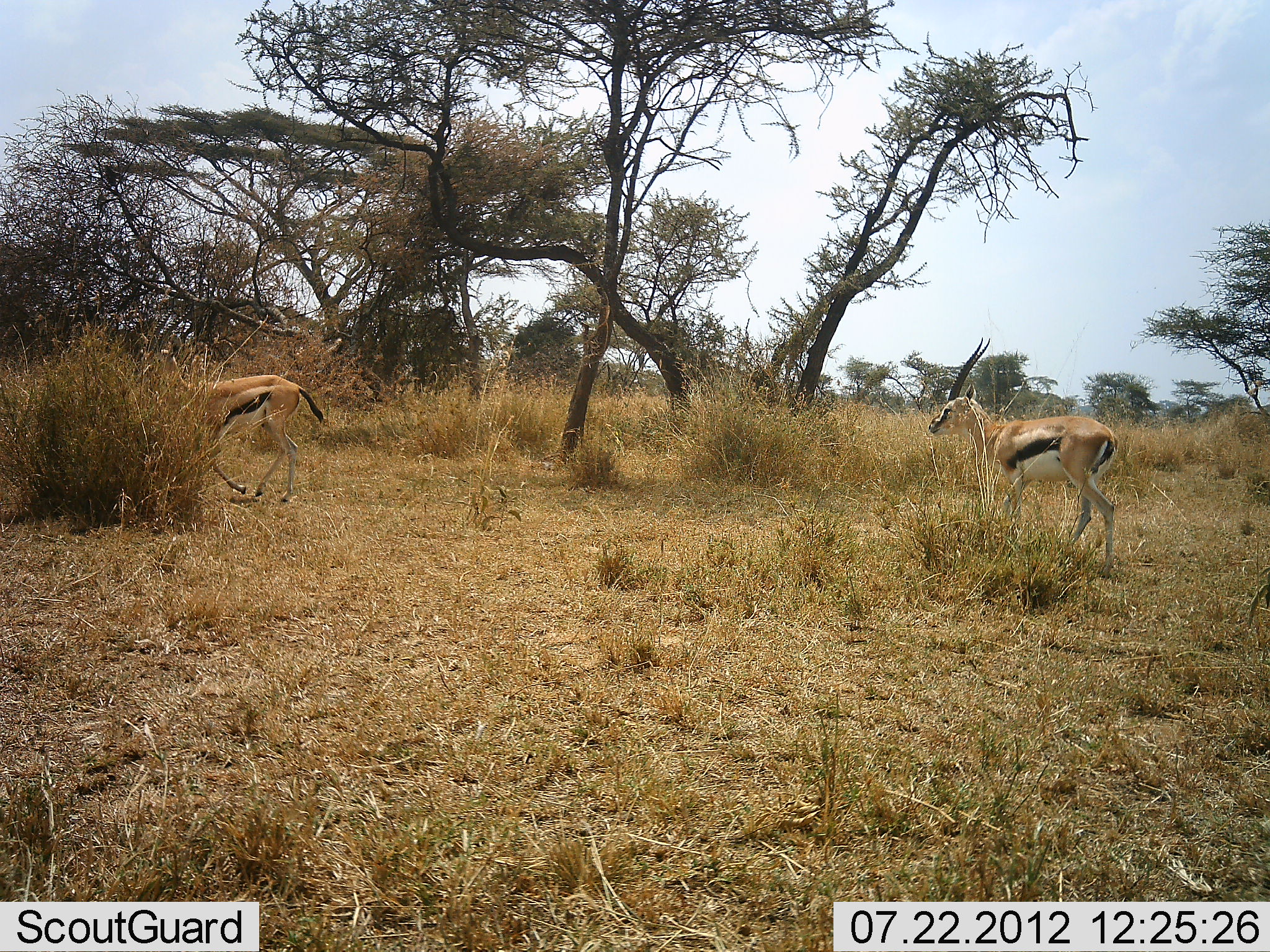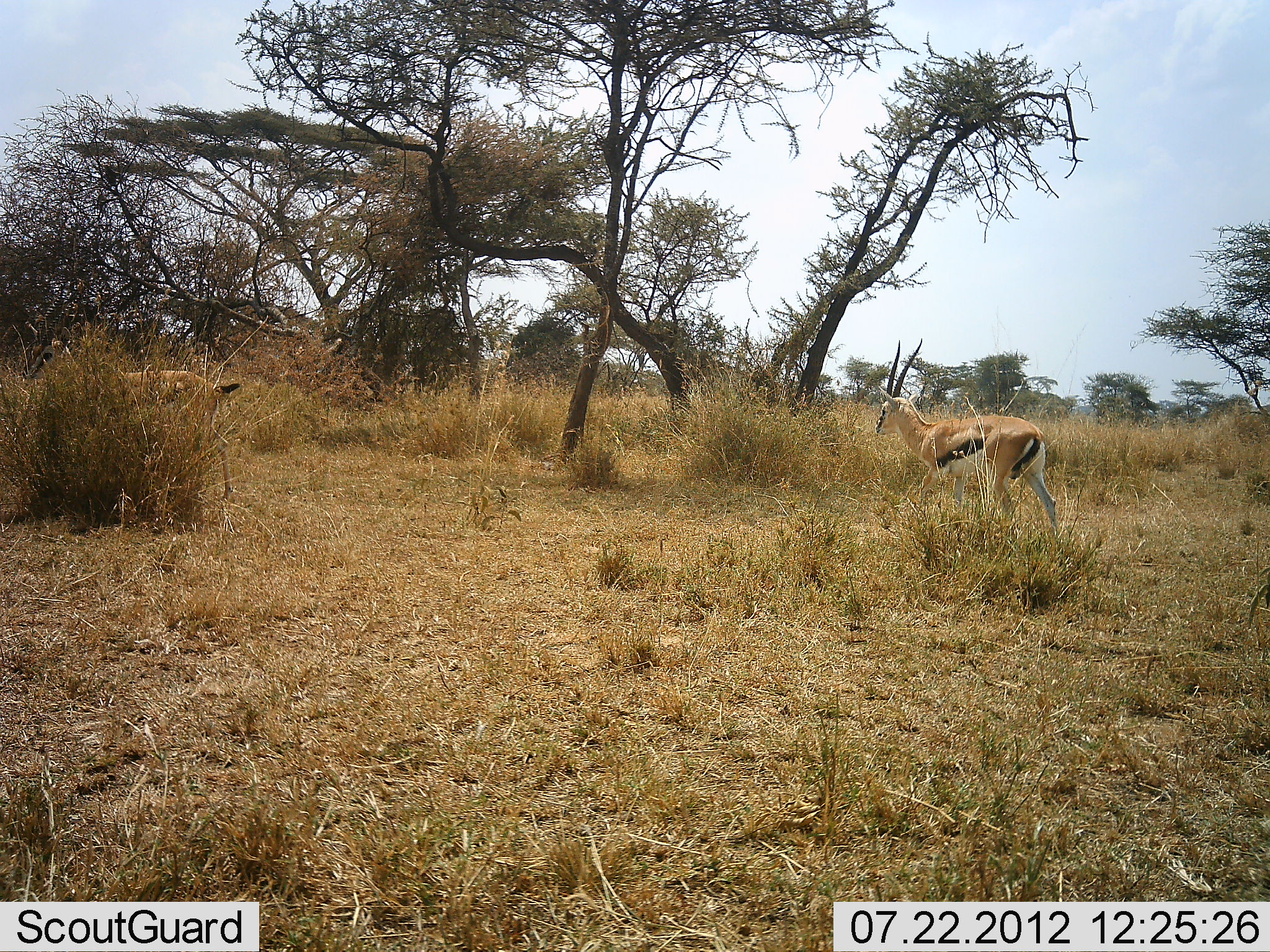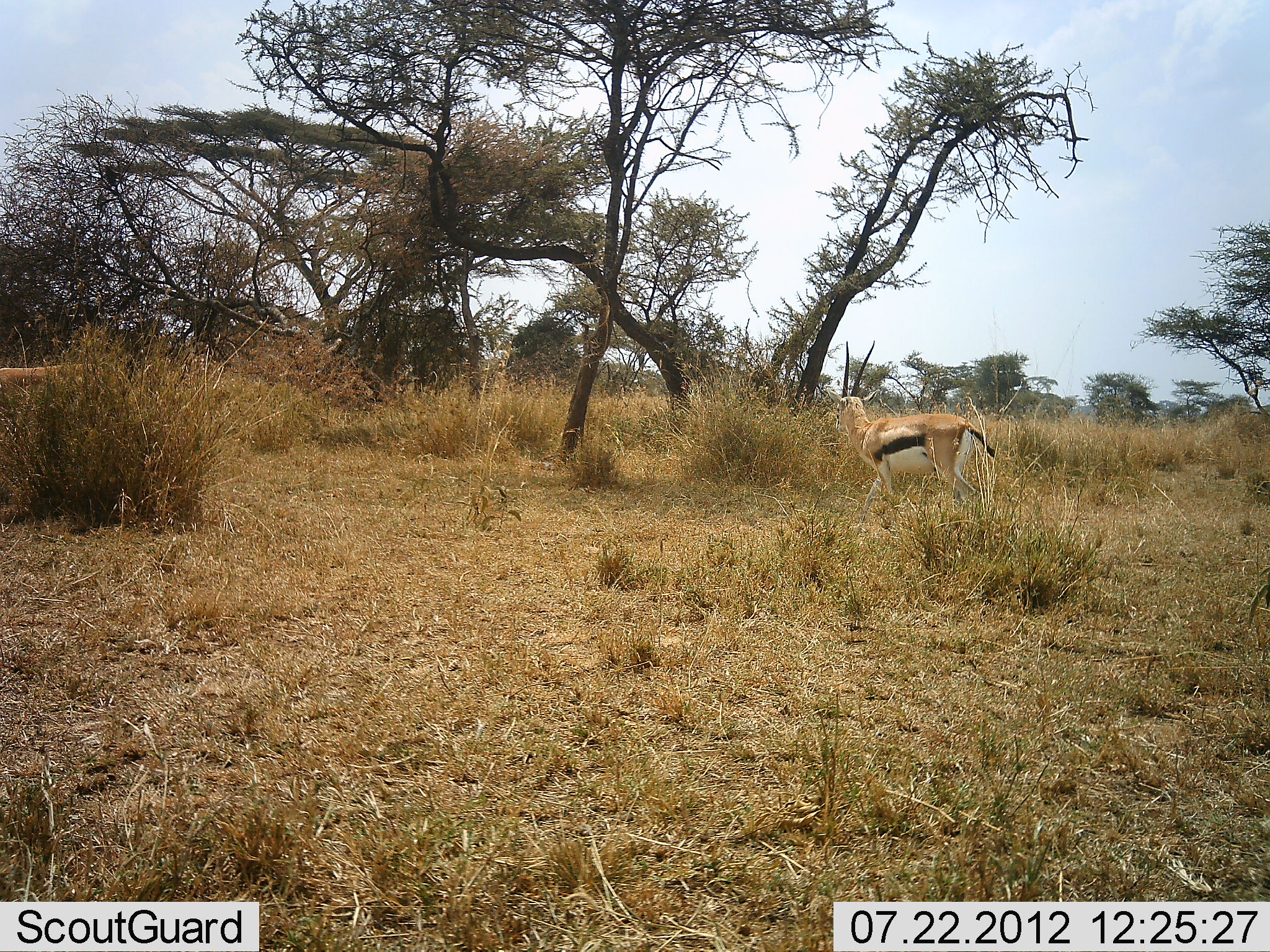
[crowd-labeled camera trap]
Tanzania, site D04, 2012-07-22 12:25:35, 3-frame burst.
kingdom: Animalia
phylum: Chordata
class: Mammalia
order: Artiodactyla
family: Bovidae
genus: Eudorcas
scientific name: Eudorcas thomsonii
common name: thomson's gazelle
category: gazellethomsons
Gazellethomsons (thomson's gazelle) (Eudorcas thomsonii), count 2. Behavior (volunteer vote fractions): standing 0%, resting 0%, moving 100%, interacting 0%. Young present (vote fraction): 0%. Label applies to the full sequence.